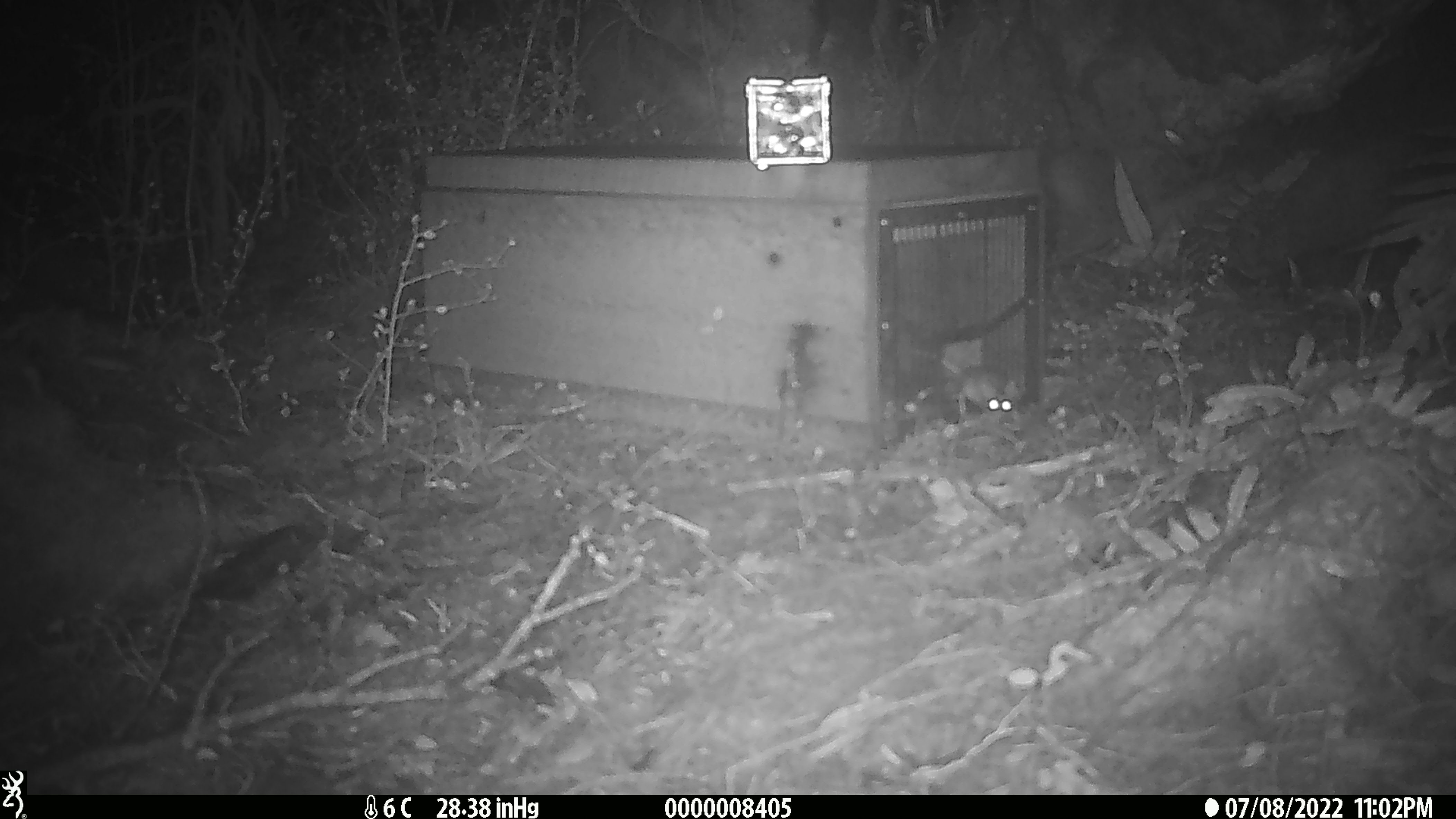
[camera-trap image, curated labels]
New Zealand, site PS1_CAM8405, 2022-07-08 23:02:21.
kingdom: Animalia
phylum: Chordata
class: Mammalia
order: Rodentia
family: Muridae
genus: Mus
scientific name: Mus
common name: mouse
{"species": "mouse (Mus)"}